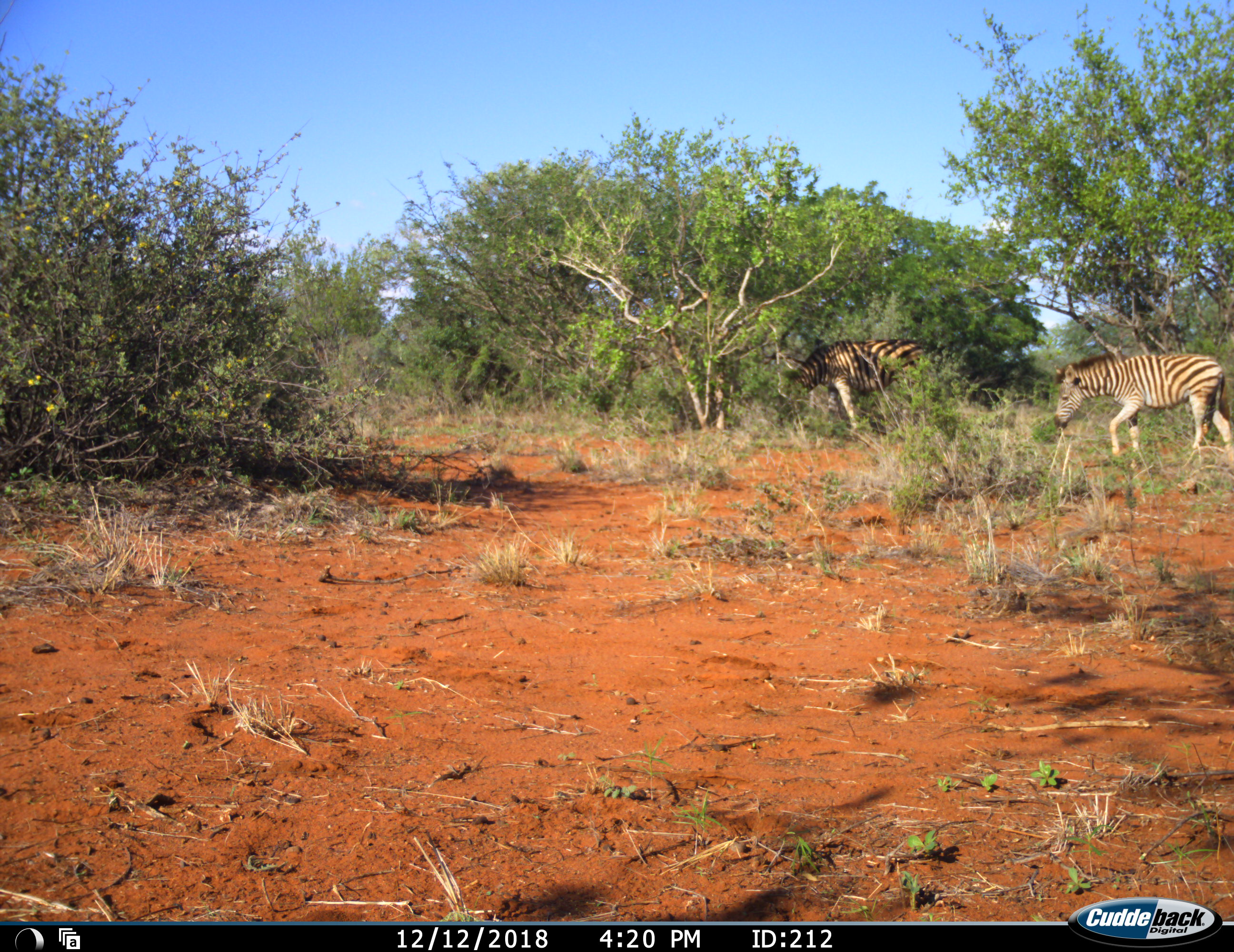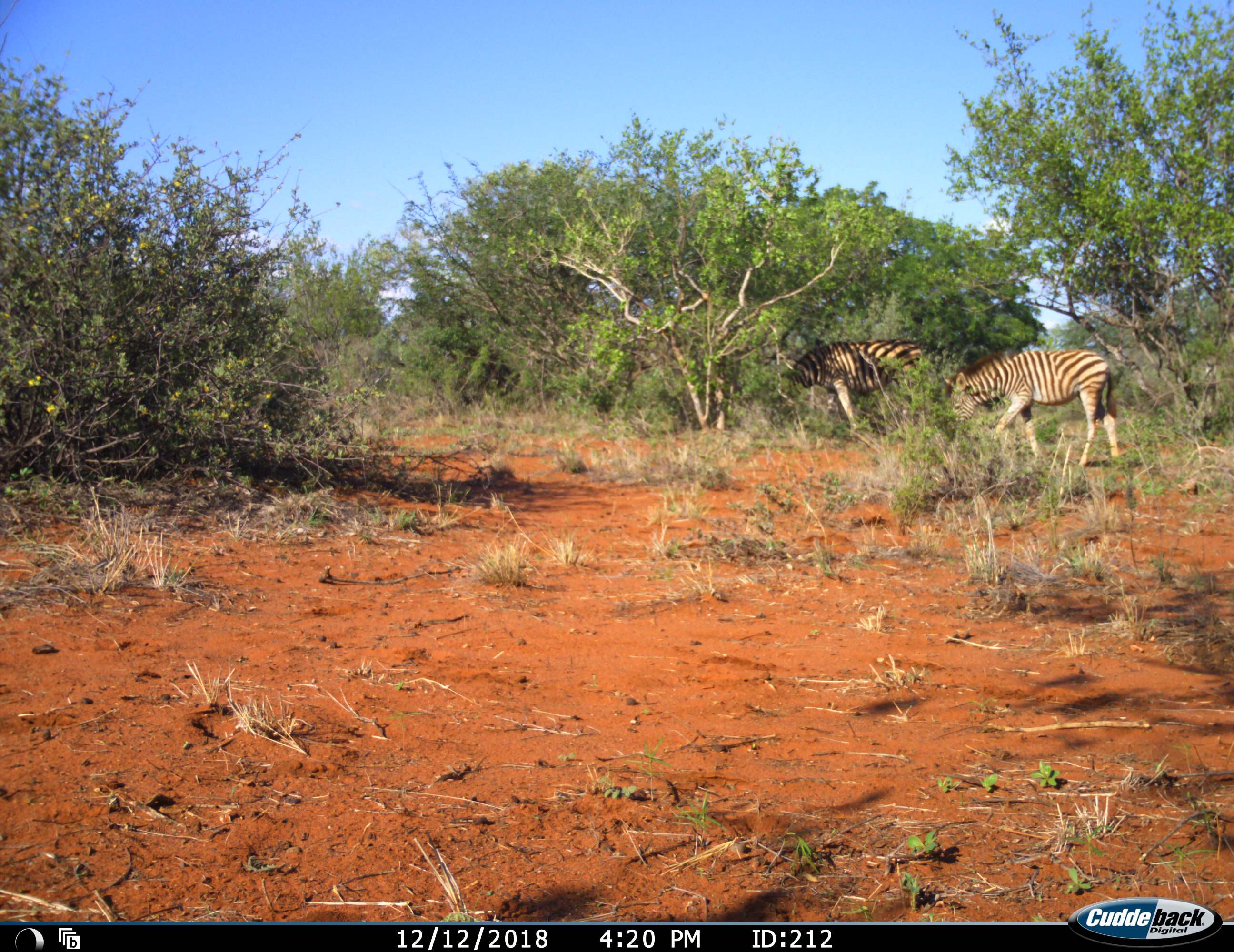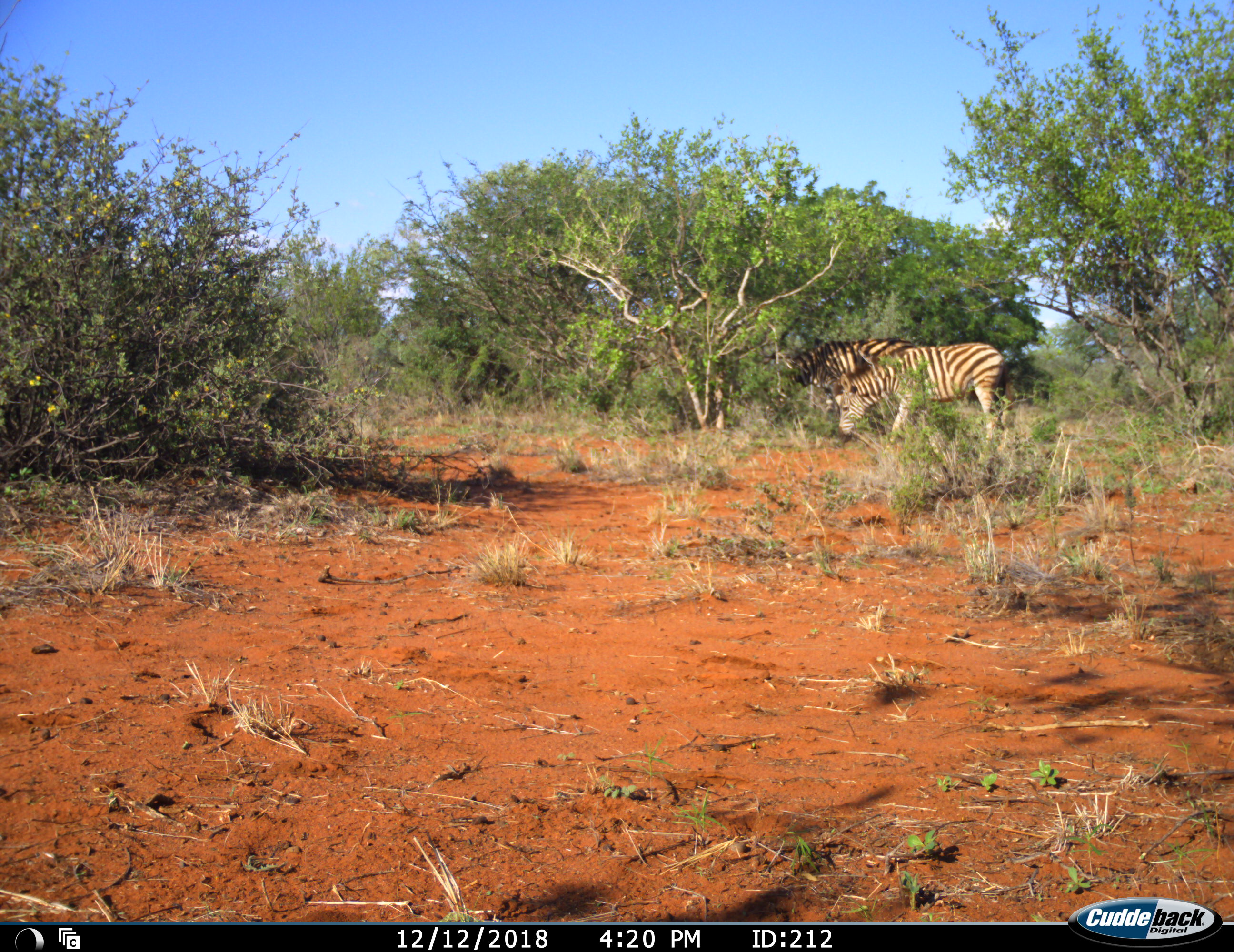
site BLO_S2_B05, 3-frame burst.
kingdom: Animalia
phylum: Chordata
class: Mammalia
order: Perissodactyla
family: Equidae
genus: Equus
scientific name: Equus quagga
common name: plains zebra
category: zebraplains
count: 2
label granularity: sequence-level